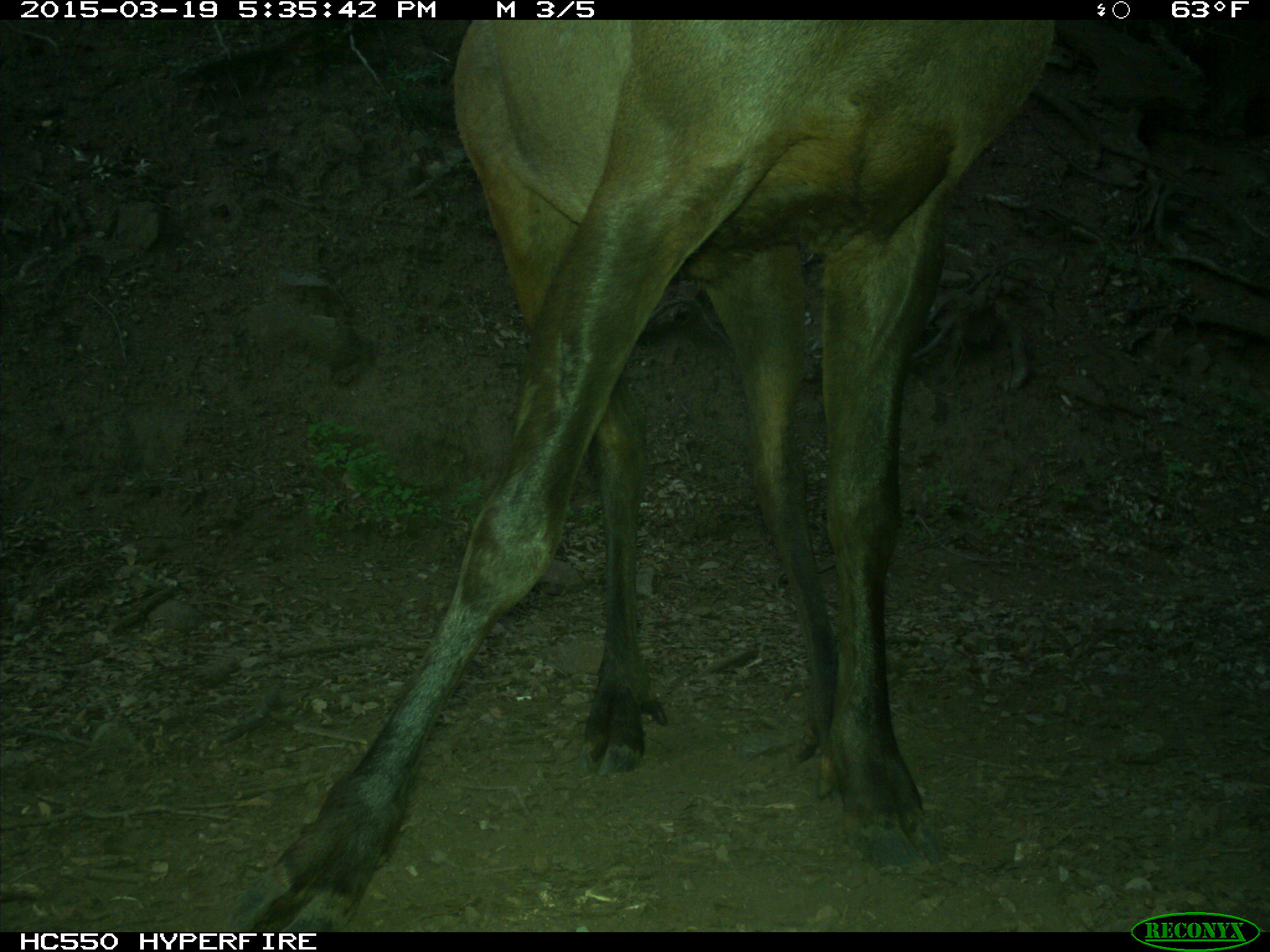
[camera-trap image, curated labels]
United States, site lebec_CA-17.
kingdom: Animalia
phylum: Chordata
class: Mammalia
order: Artiodactyla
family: Cervidae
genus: Cervus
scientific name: Cervus canadensis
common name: elk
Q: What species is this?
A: Cervus canadensis (elk).